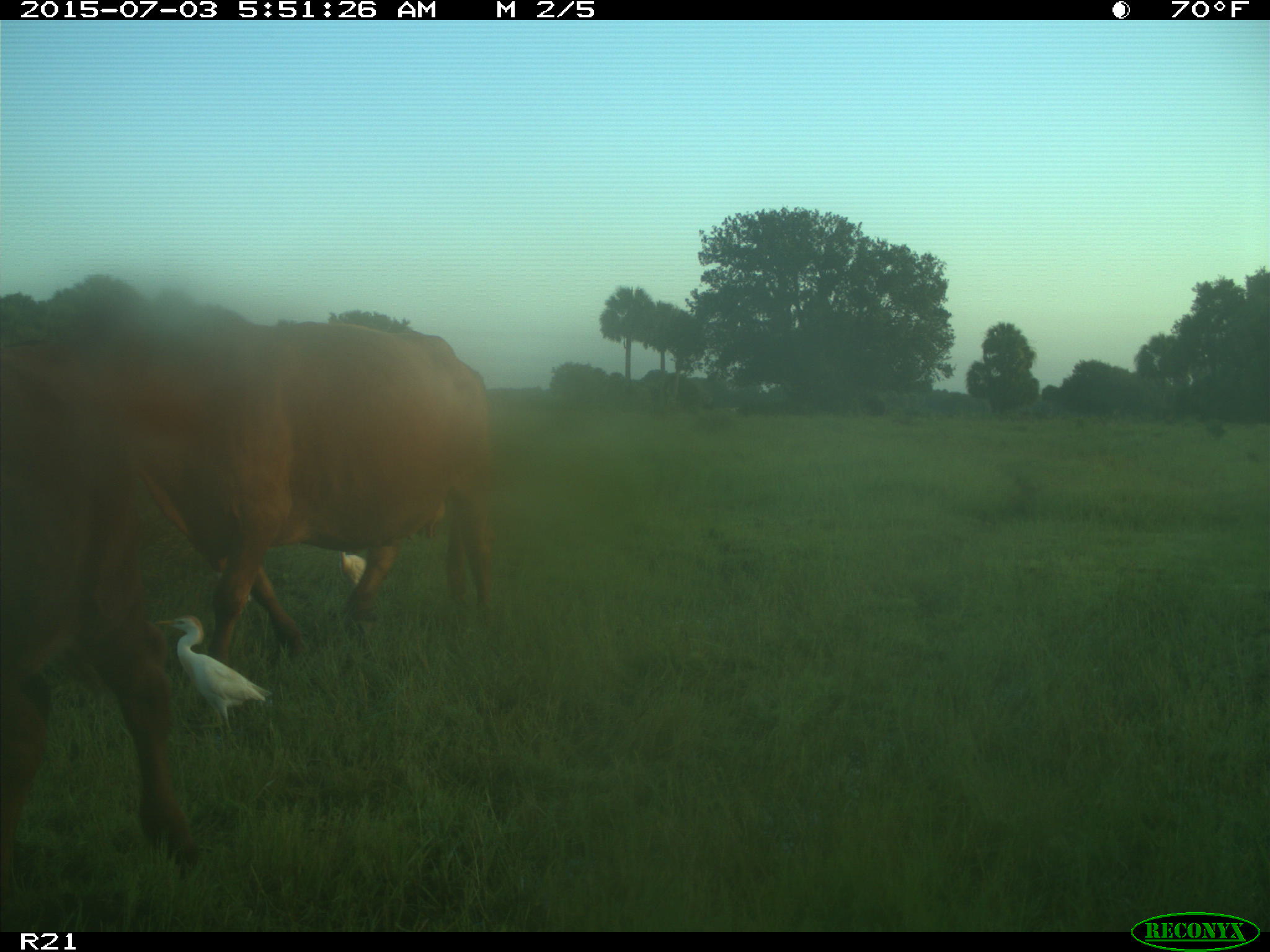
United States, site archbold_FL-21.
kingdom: Animalia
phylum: Chordata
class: Mammalia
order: Artiodactyla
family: Bovidae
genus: Bos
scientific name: Bos taurus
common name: domestic cow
Bos taurus (domestic cow).